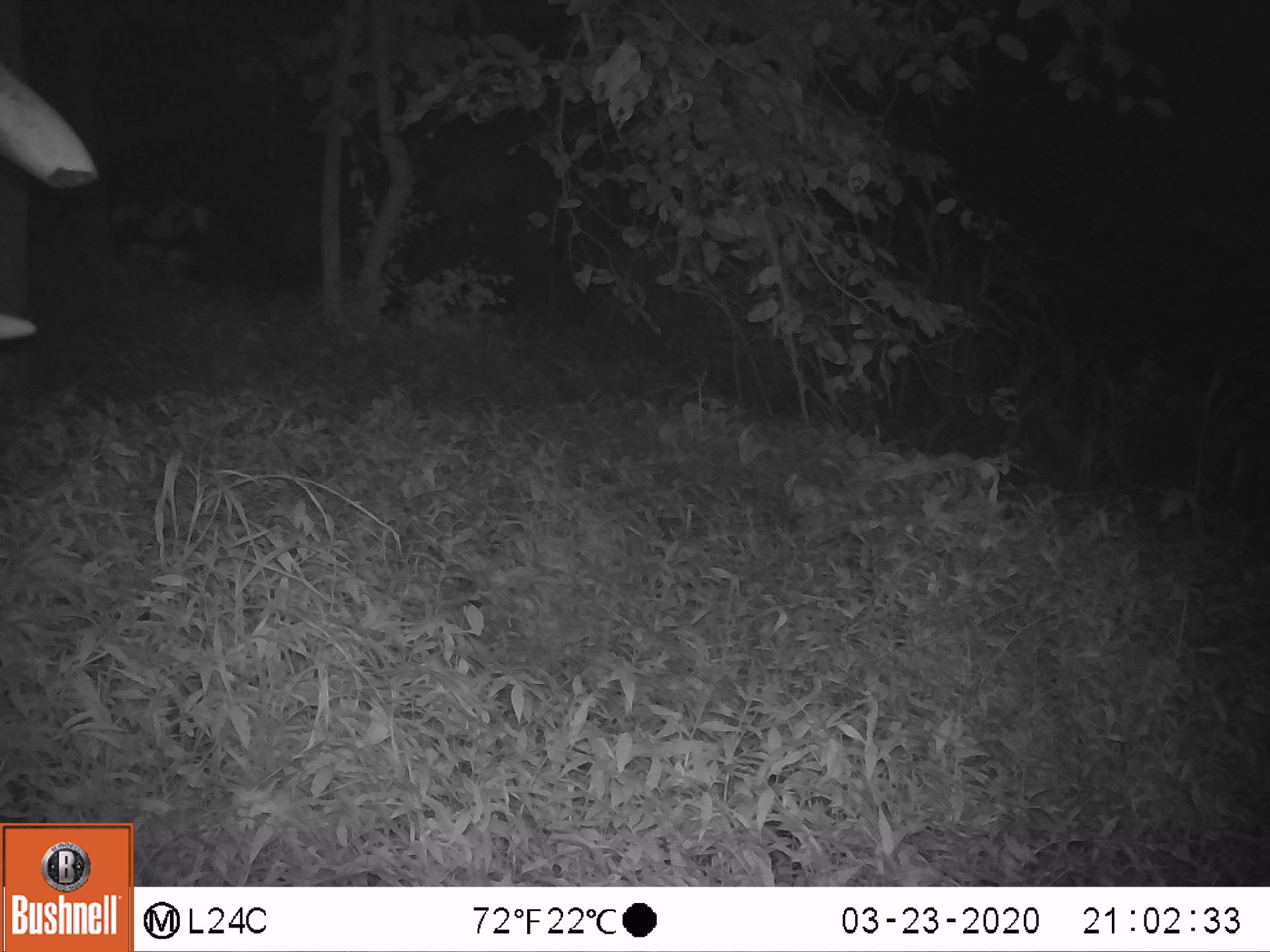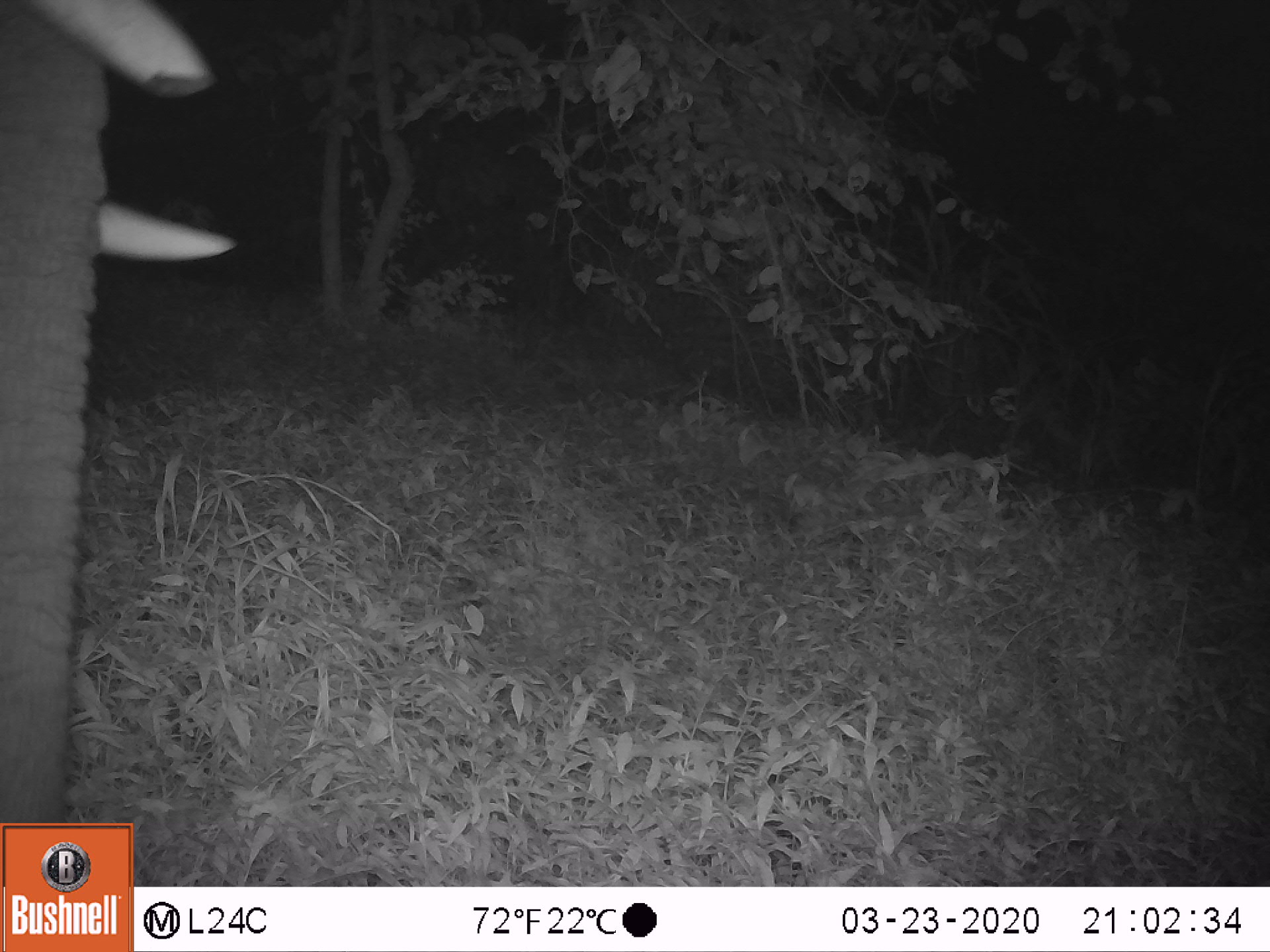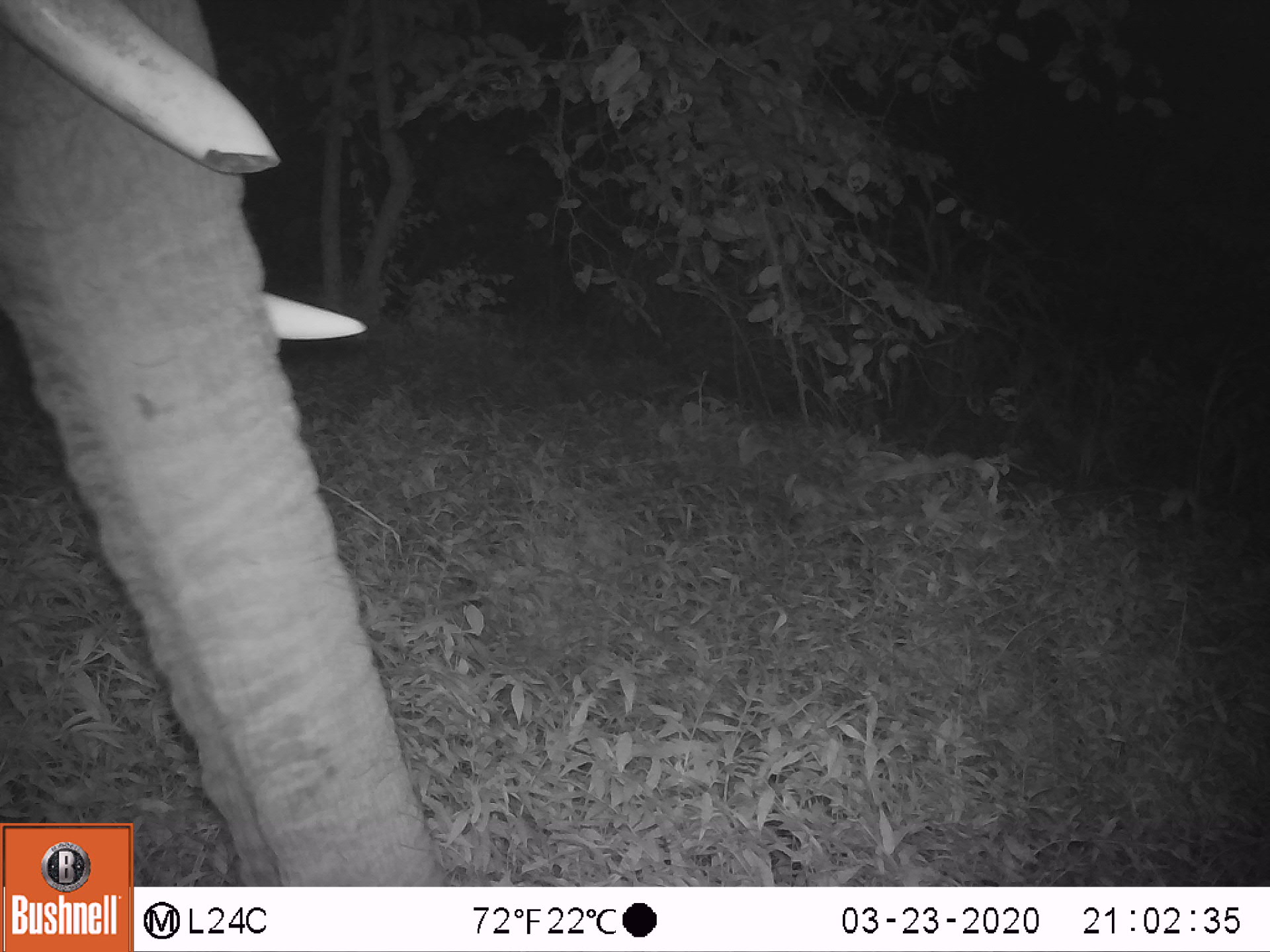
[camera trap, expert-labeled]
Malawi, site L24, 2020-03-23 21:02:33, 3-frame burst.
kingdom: Animalia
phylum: Chordata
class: Mammalia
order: Proboscidea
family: Elephantidae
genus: Loxodonta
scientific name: Loxodonta africana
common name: african savanna elephant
African savanna elephant (Loxodonta africana), count 1.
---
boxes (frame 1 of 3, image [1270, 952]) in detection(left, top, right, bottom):
african savanna elephant: detection(1, 53, 102, 359)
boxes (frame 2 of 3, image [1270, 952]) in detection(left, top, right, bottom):
african savanna elephant: detection(0, 0, 234, 816)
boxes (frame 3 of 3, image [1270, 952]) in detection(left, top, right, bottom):
african savanna elephant: detection(0, 0, 408, 819)